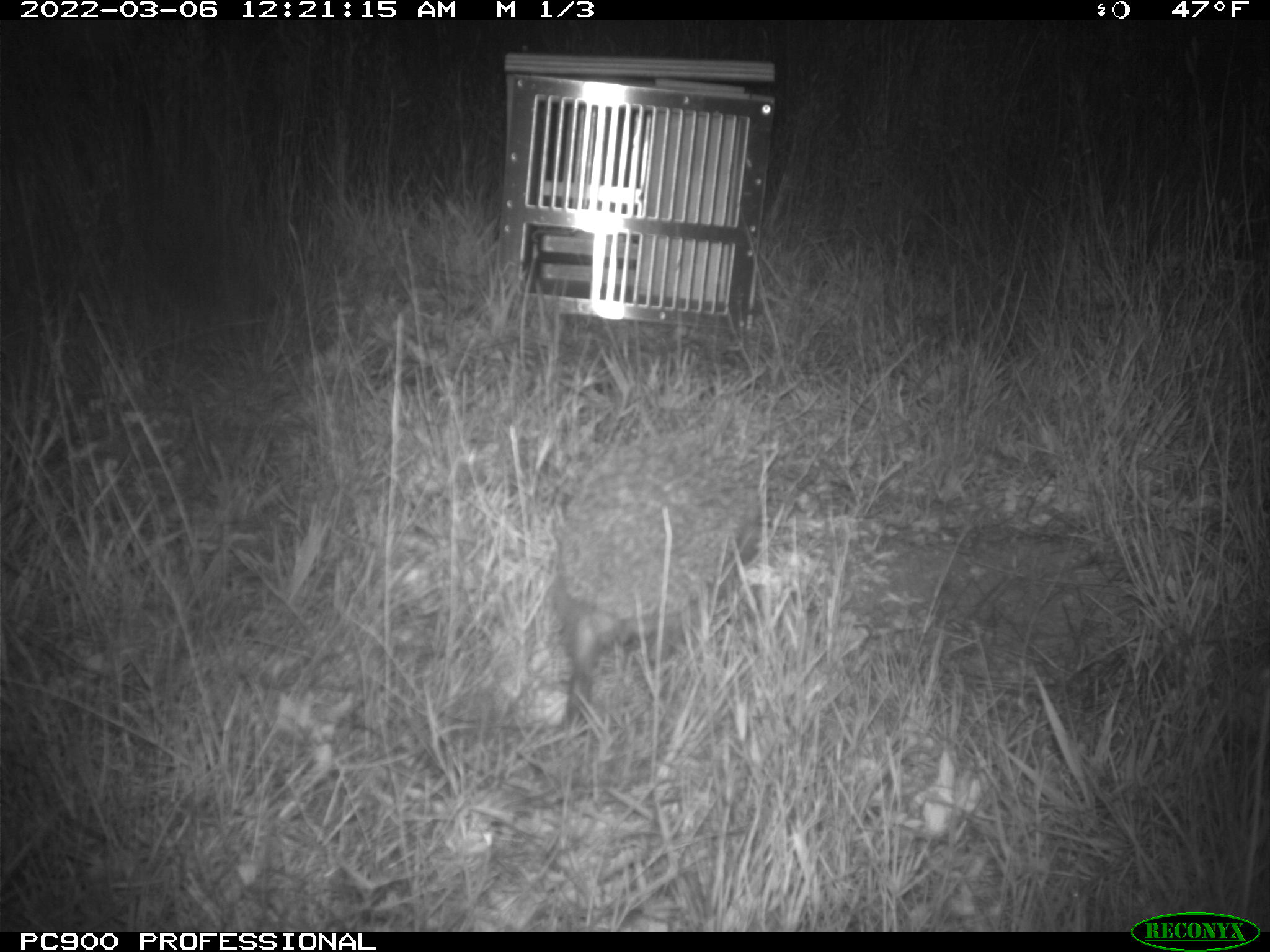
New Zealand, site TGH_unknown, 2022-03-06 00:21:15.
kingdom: Animalia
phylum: Chordata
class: Mammalia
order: Eulipotyphla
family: Erinaceidae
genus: Erinaceus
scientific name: Erinaceus europaeus europaeus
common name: european hedgehog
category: hedgehog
Hedgehog (european hedgehog) (Erinaceus europaeus europaeus).